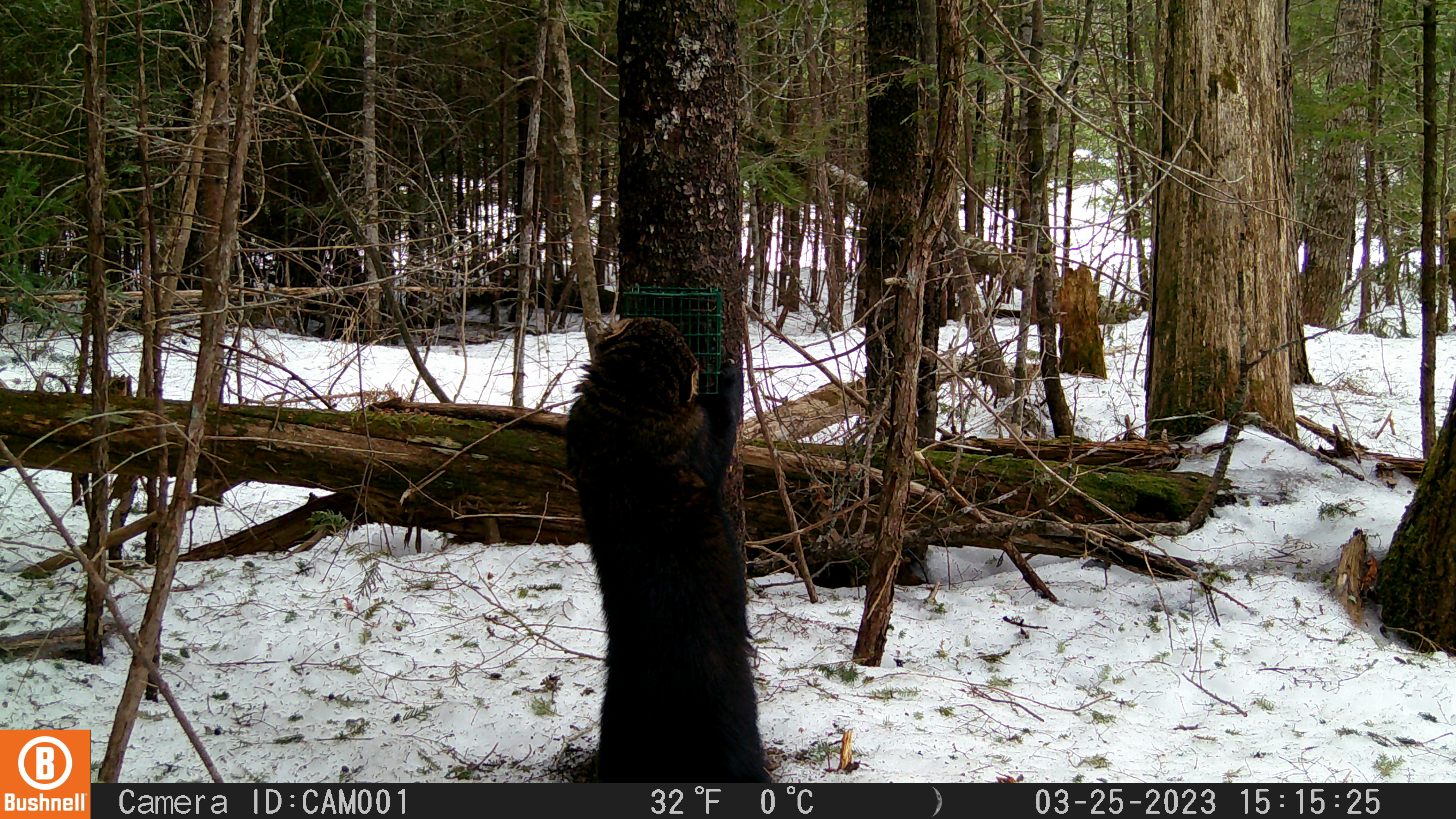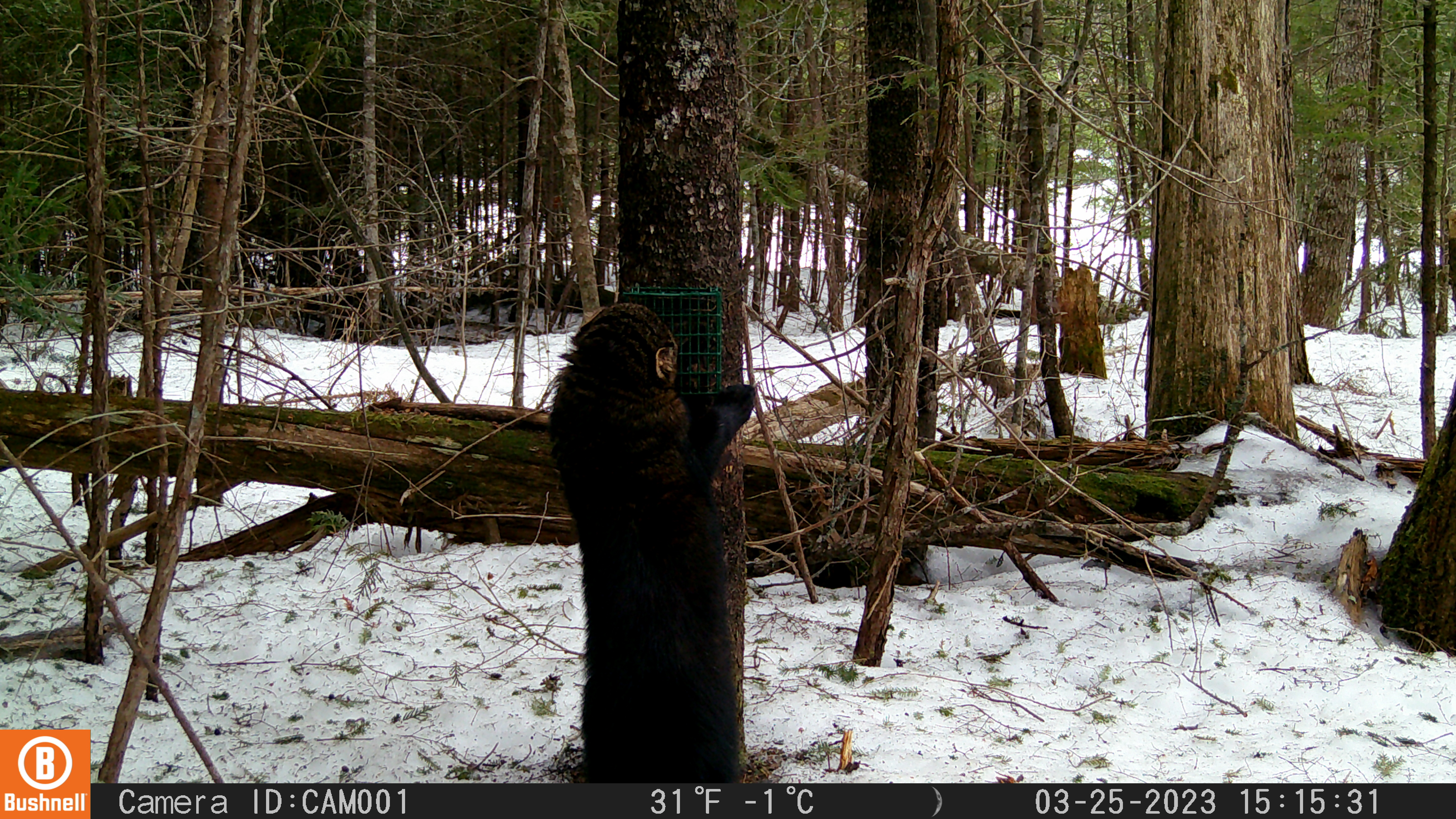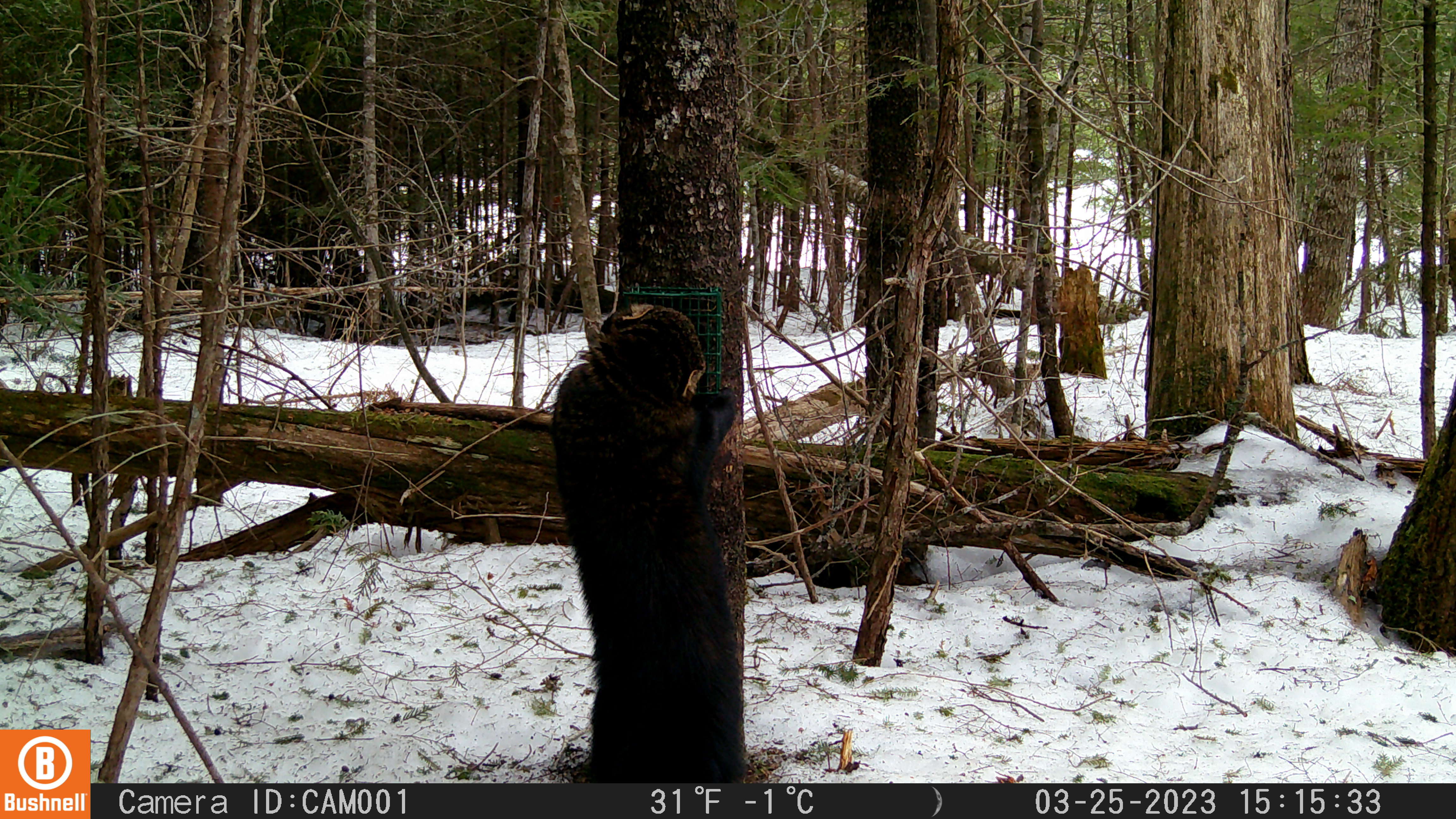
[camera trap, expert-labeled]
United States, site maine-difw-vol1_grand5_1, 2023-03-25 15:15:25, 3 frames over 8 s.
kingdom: Animalia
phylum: Chordata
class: Mammalia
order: Carnivora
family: Mustelidae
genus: Pekania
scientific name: Pekania pennanti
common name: fisher